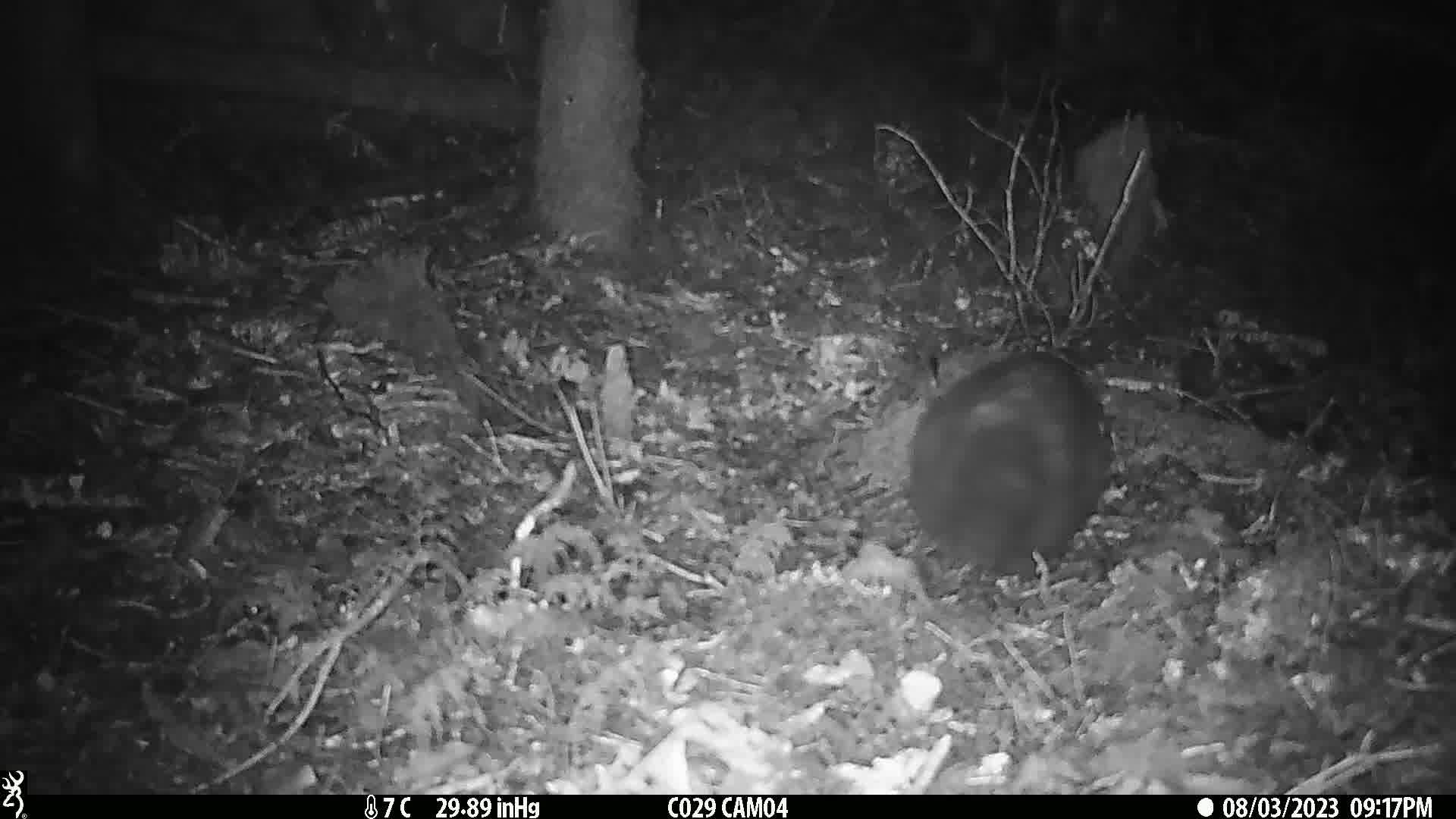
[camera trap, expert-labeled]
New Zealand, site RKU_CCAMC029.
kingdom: Animalia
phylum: Chordata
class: Mammalia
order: Diprotodontia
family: Phalangeridae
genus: Trichosurus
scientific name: Trichosurus vulpecula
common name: common brushtail possum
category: possum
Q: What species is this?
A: Possum (common brushtail possum) (Trichosurus vulpecula).